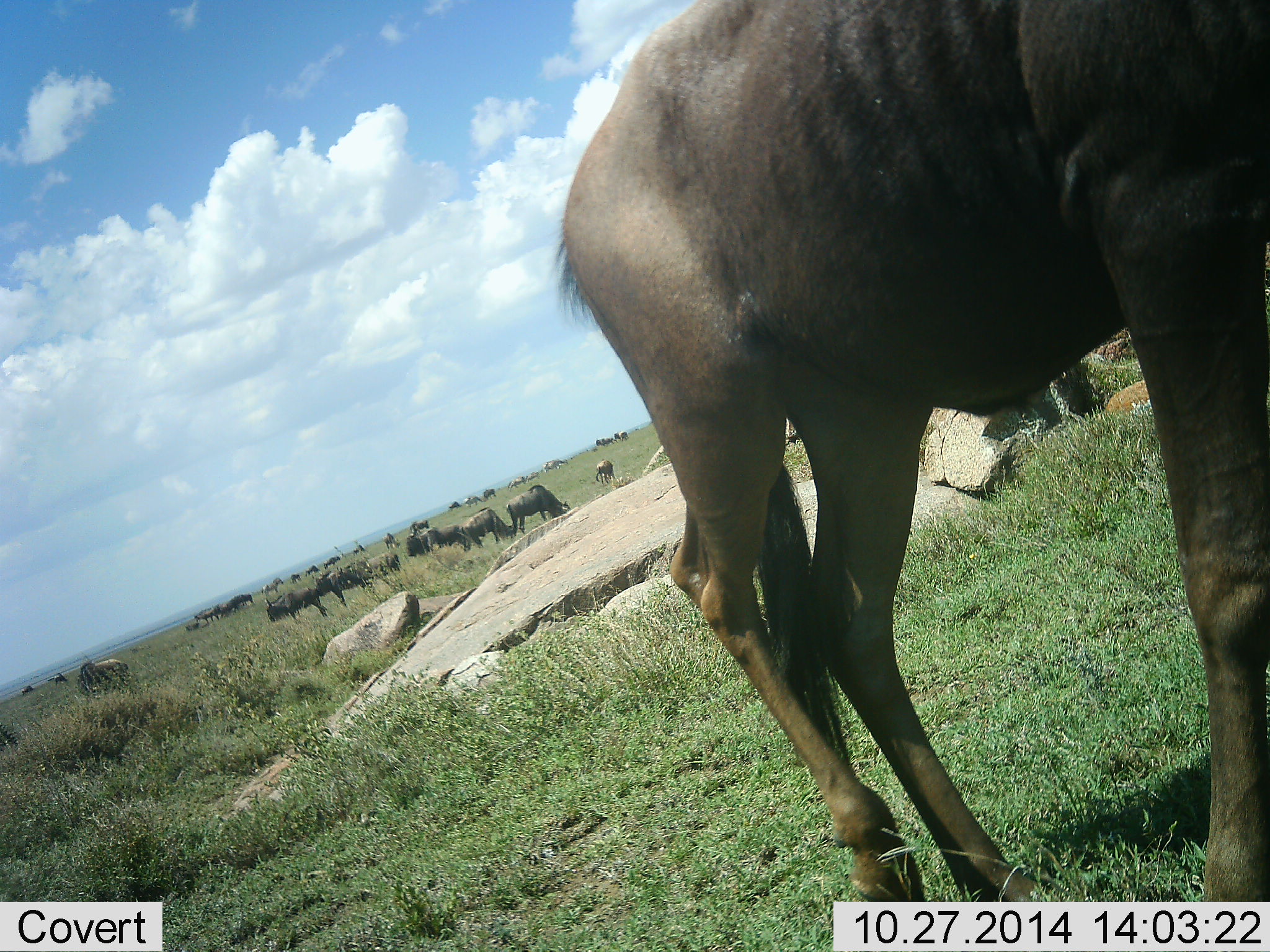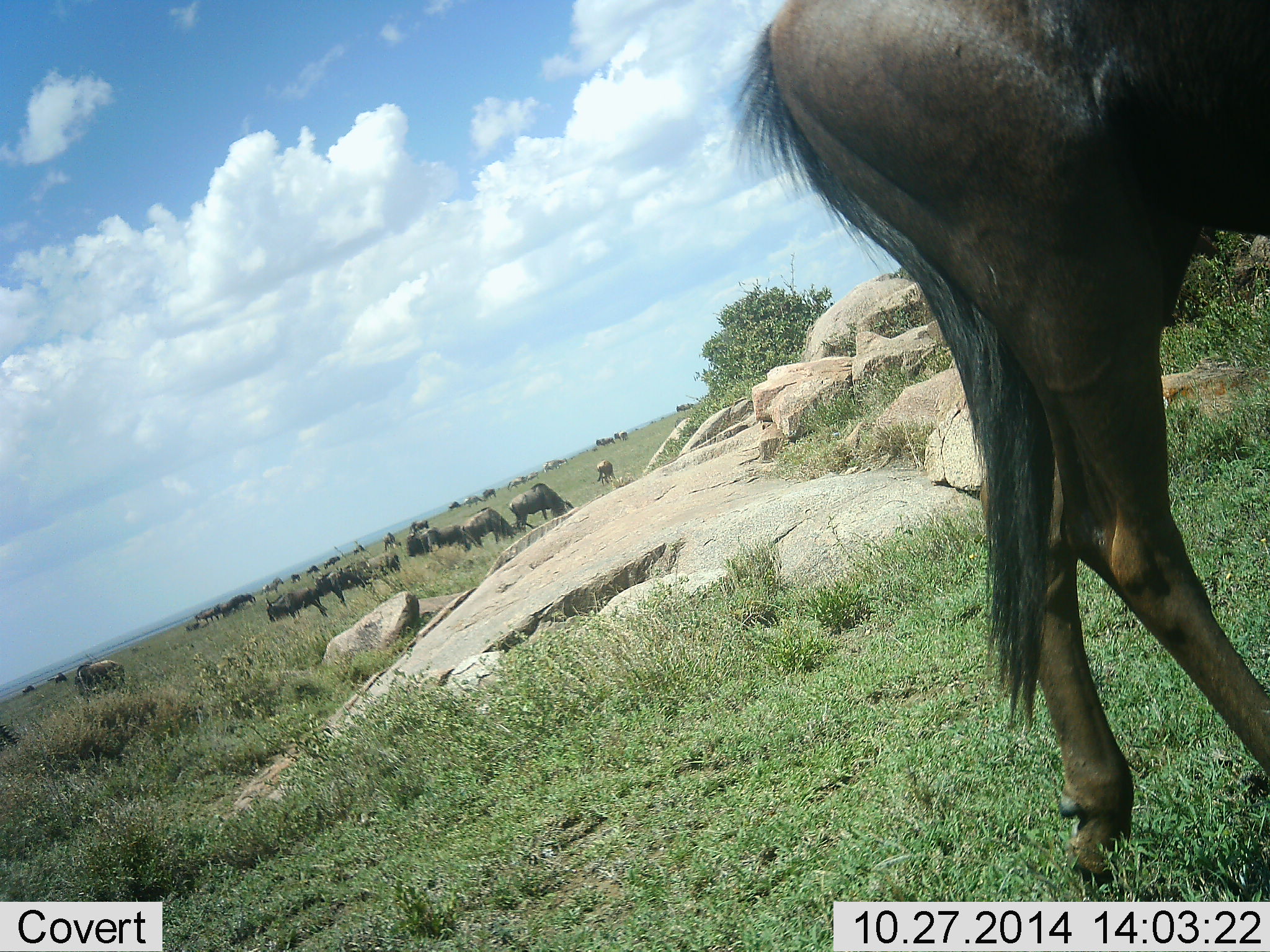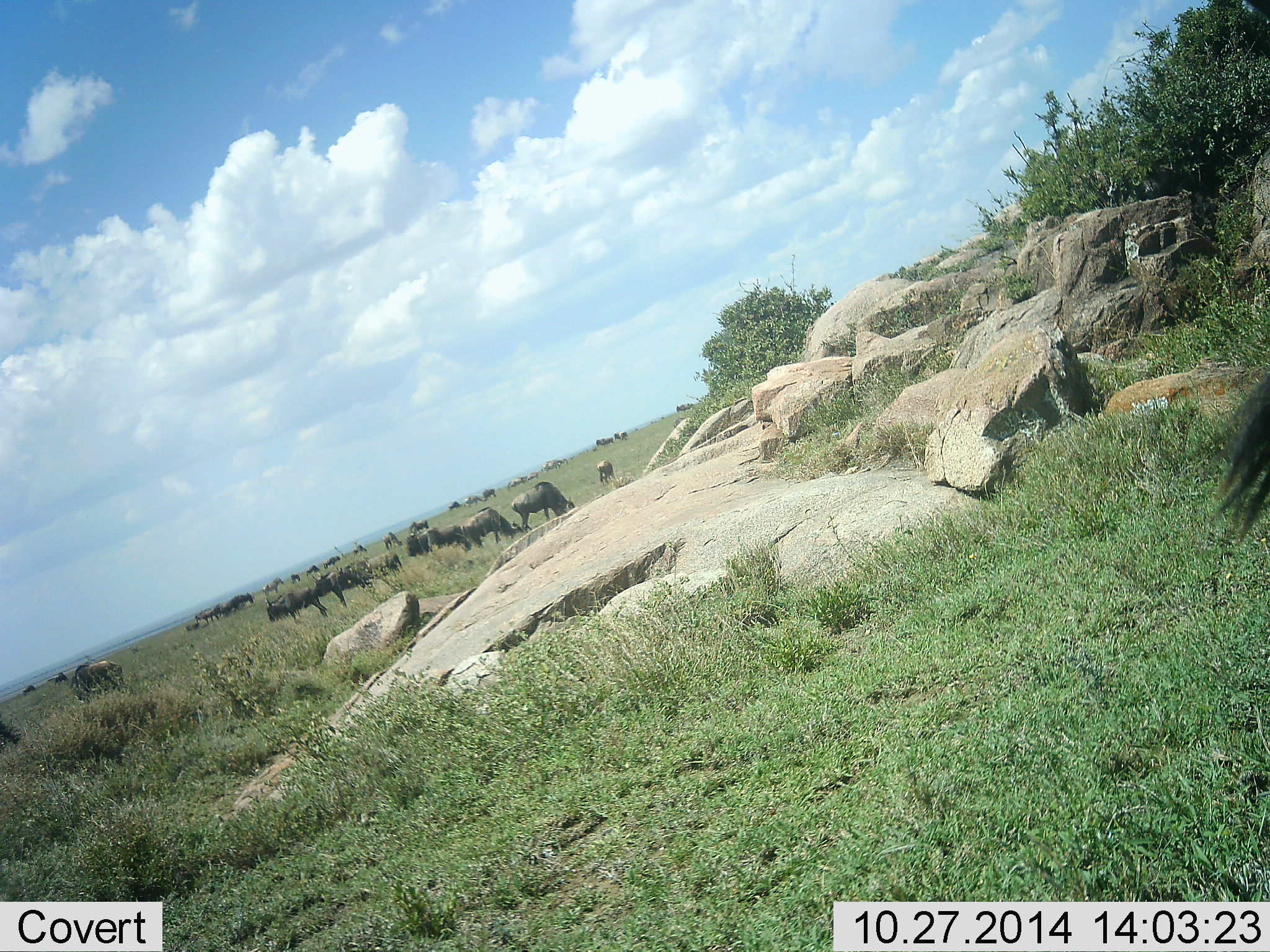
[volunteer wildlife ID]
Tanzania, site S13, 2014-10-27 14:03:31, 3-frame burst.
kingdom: Animalia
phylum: Chordata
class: Mammalia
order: Artiodactyla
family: Bovidae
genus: Connochaetes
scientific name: Connochaetes taurinus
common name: blue wildebeest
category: wildebeest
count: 11-50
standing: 60%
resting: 0%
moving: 50%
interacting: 0%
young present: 0%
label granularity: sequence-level